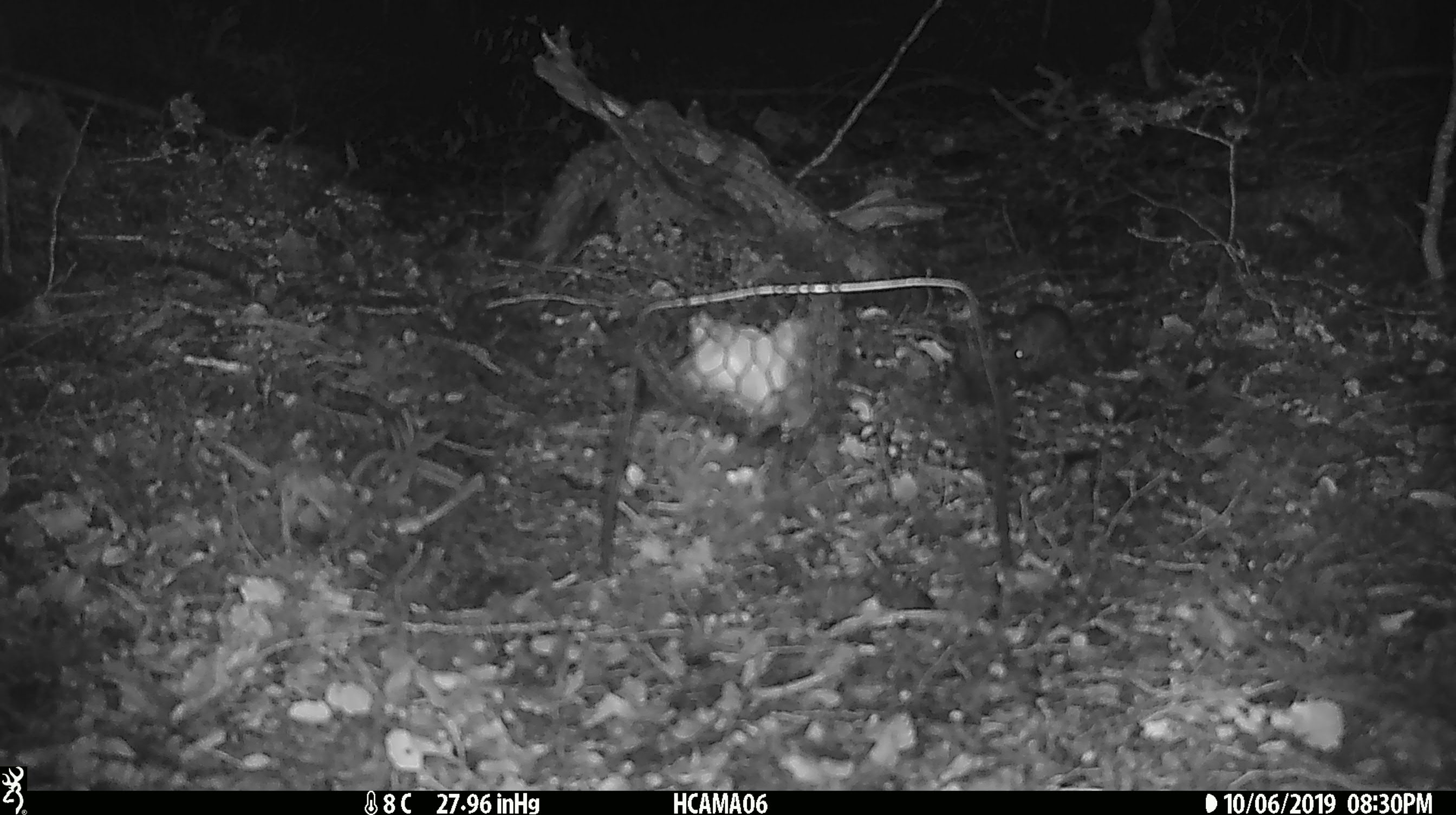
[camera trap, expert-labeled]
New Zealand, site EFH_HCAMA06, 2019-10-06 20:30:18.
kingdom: Animalia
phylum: Chordata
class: Mammalia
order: Rodentia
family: Muridae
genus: Mus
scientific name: Mus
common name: mouse